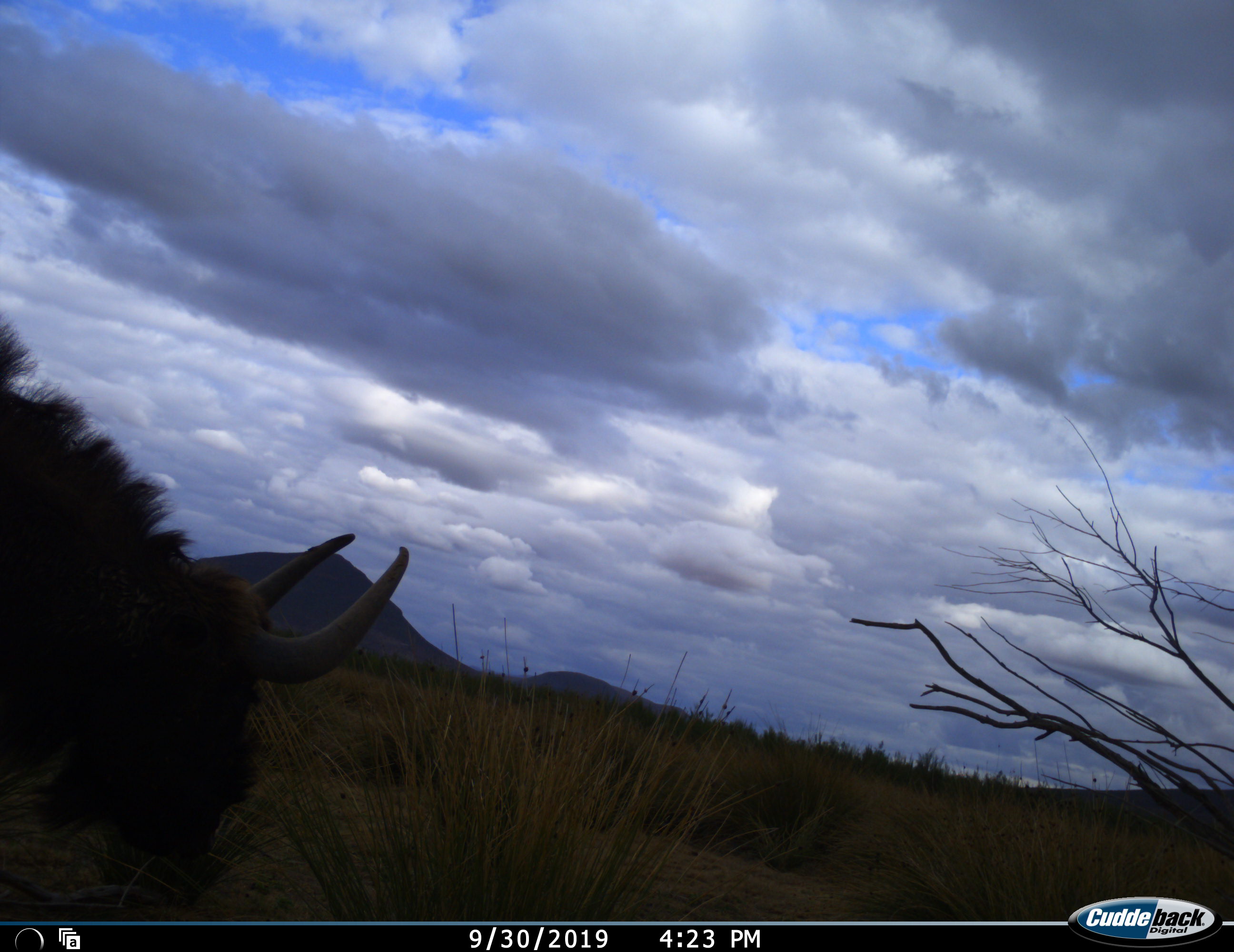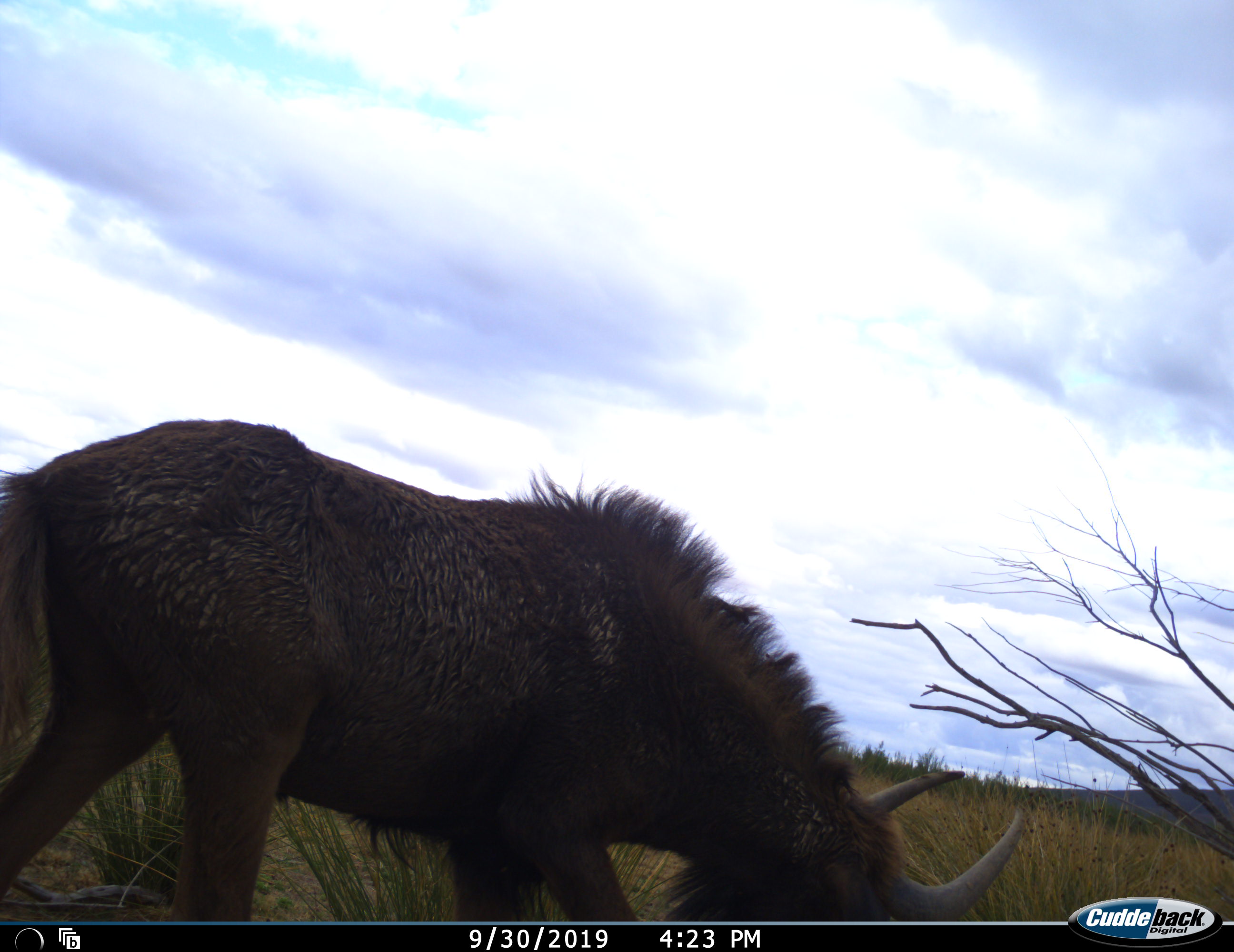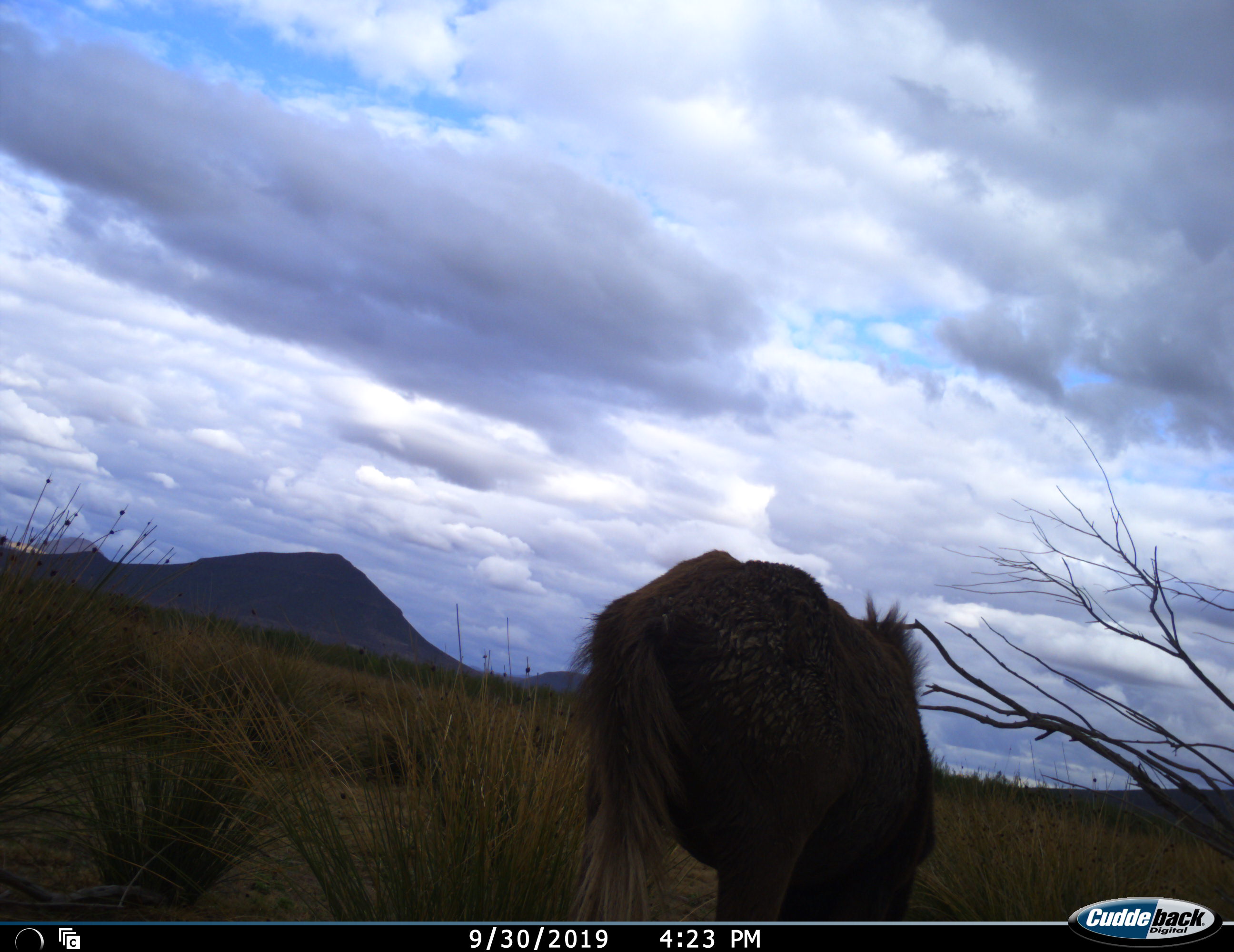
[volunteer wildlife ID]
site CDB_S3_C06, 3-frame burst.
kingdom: Animalia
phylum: Chordata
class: Mammalia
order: Artiodactyla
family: Bovidae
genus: Connochaetes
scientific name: Connochaetes gnou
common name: black wildebeest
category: wildebeestblack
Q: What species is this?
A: Wildebeestblack (black wildebeest) (Connochaetes gnou).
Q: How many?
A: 1.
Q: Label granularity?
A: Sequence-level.